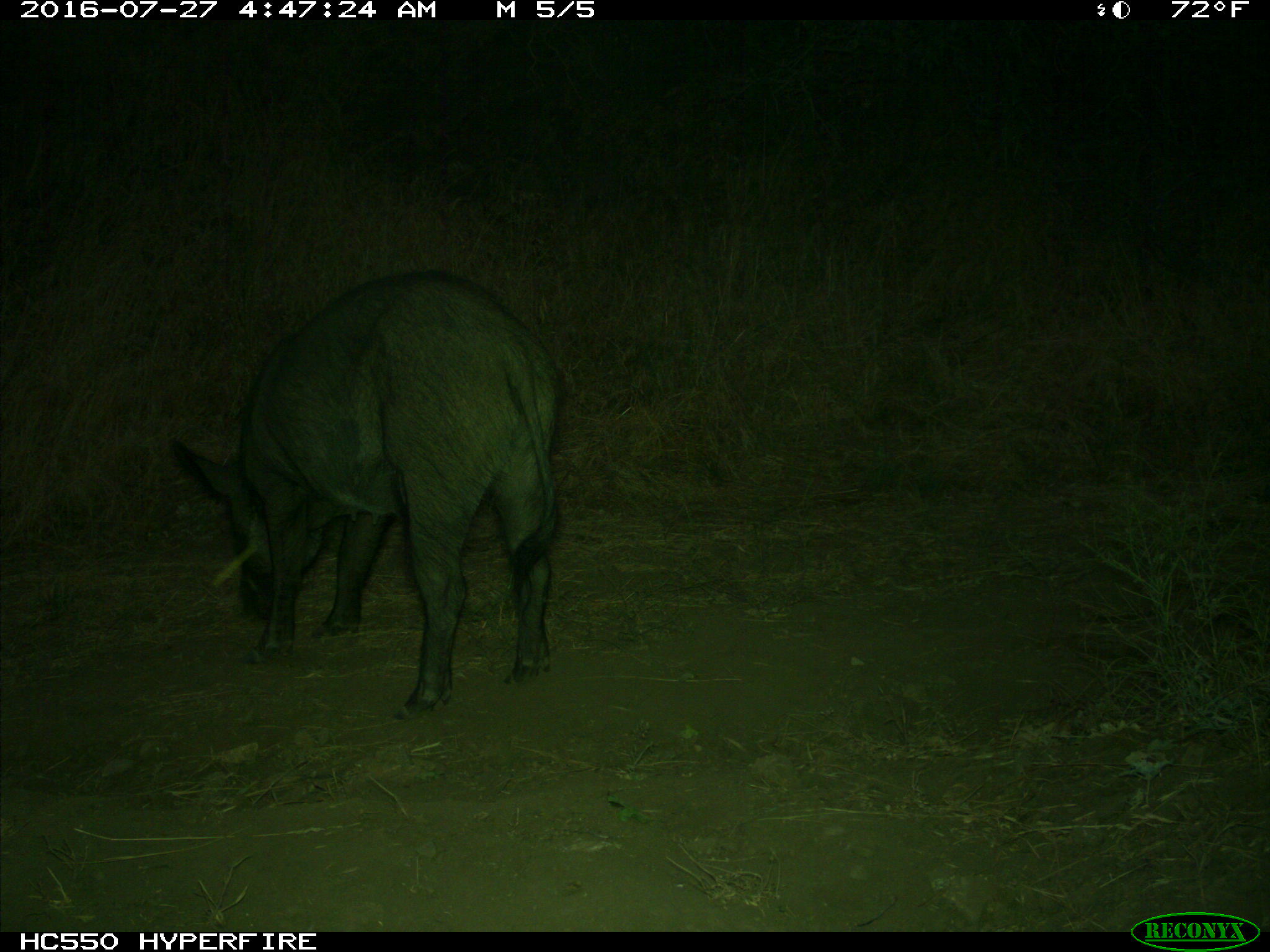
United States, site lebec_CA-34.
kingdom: Animalia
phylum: Chordata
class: Mammalia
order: Artiodactyla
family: Suidae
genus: Sus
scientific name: Sus scrofa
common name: wild boar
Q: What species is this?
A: Sus scrofa (wild boar).